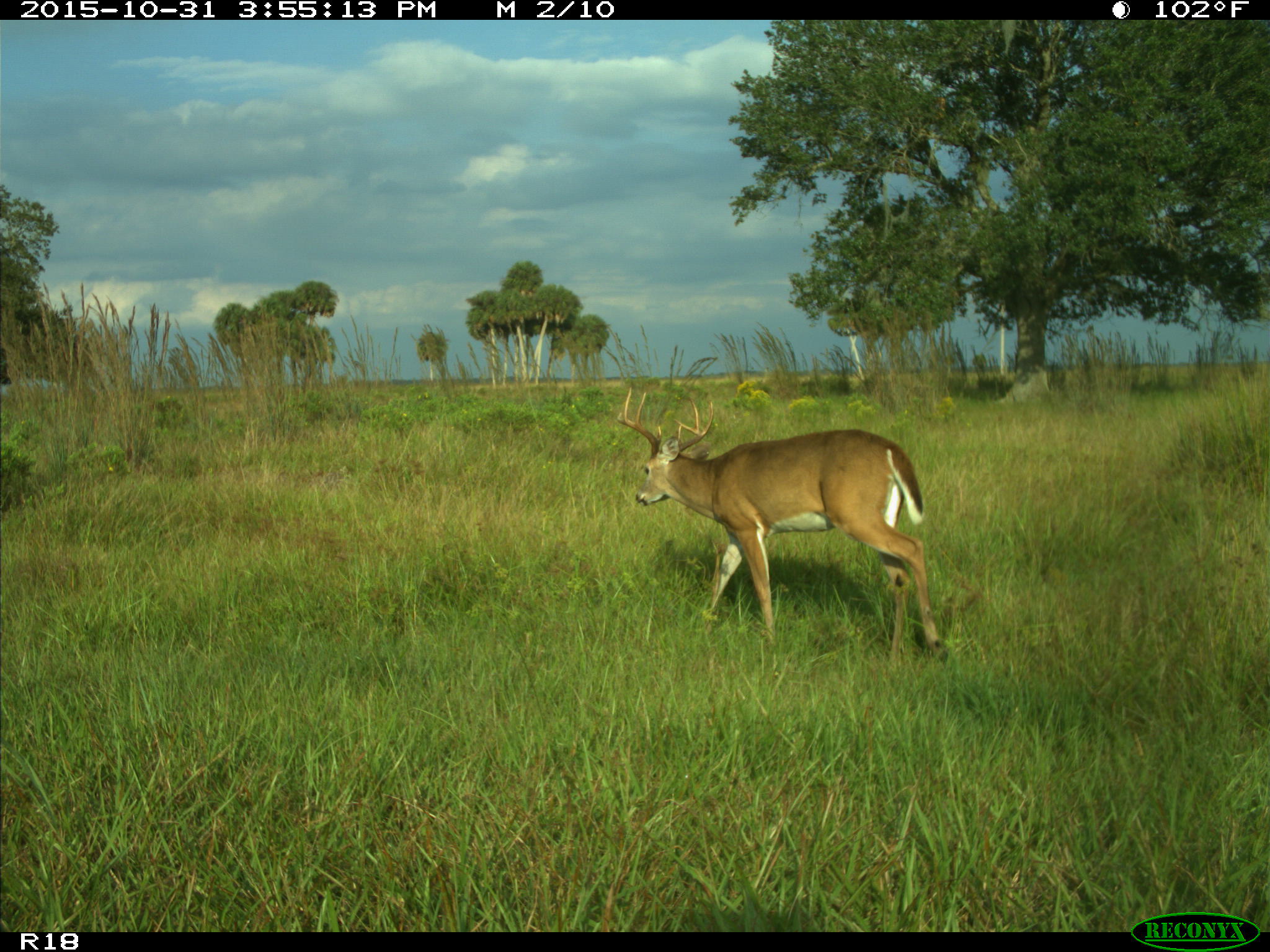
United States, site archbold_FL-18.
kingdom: Animalia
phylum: Chordata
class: Mammalia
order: Artiodactyla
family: Cervidae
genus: Odocoileus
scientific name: Odocoileus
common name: deer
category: unidentified deer